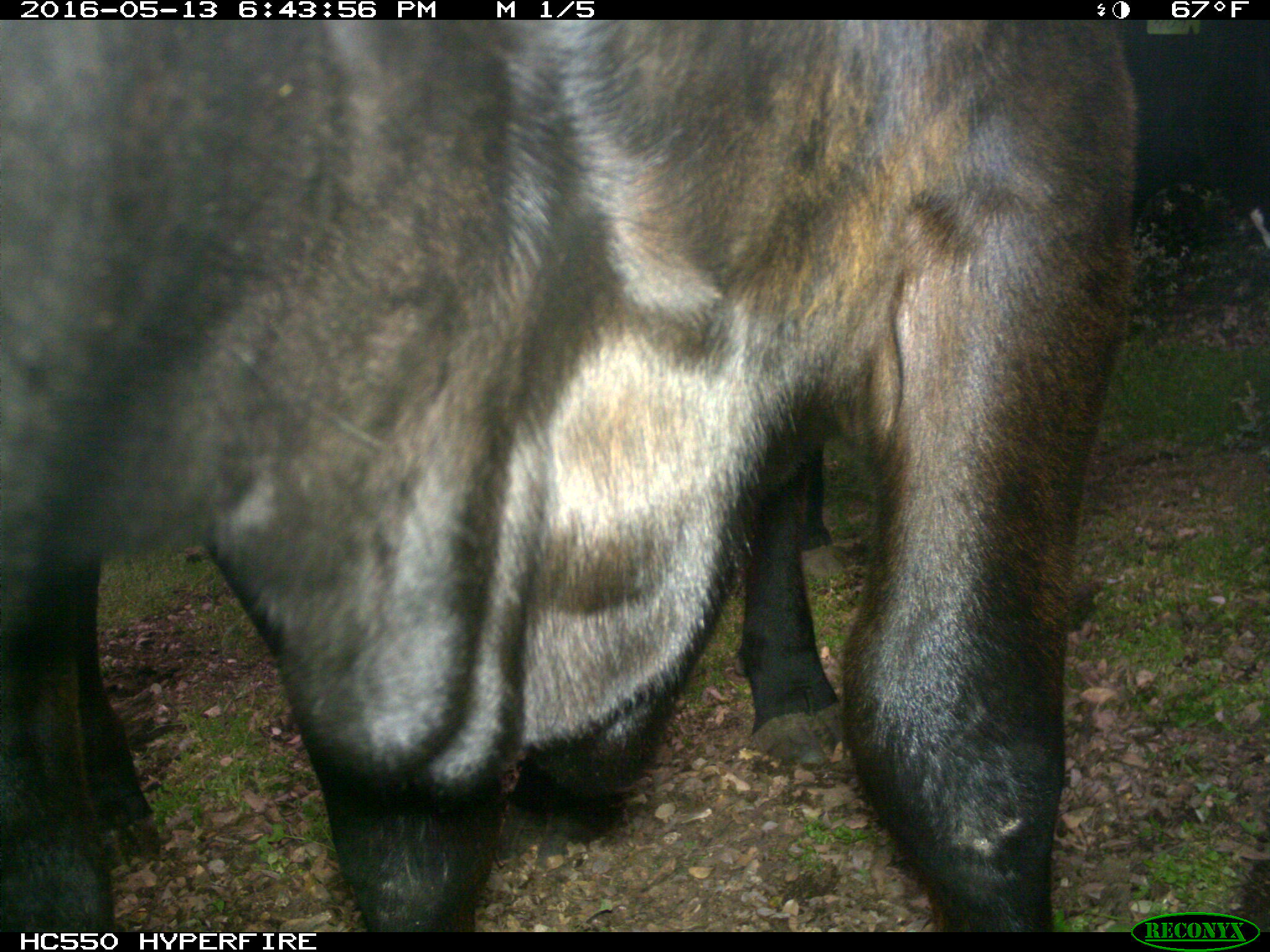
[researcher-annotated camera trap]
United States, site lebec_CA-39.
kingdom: Animalia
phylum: Chordata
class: Mammalia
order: Artiodactyla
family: Bovidae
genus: Bos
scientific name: Bos taurus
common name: domestic cow